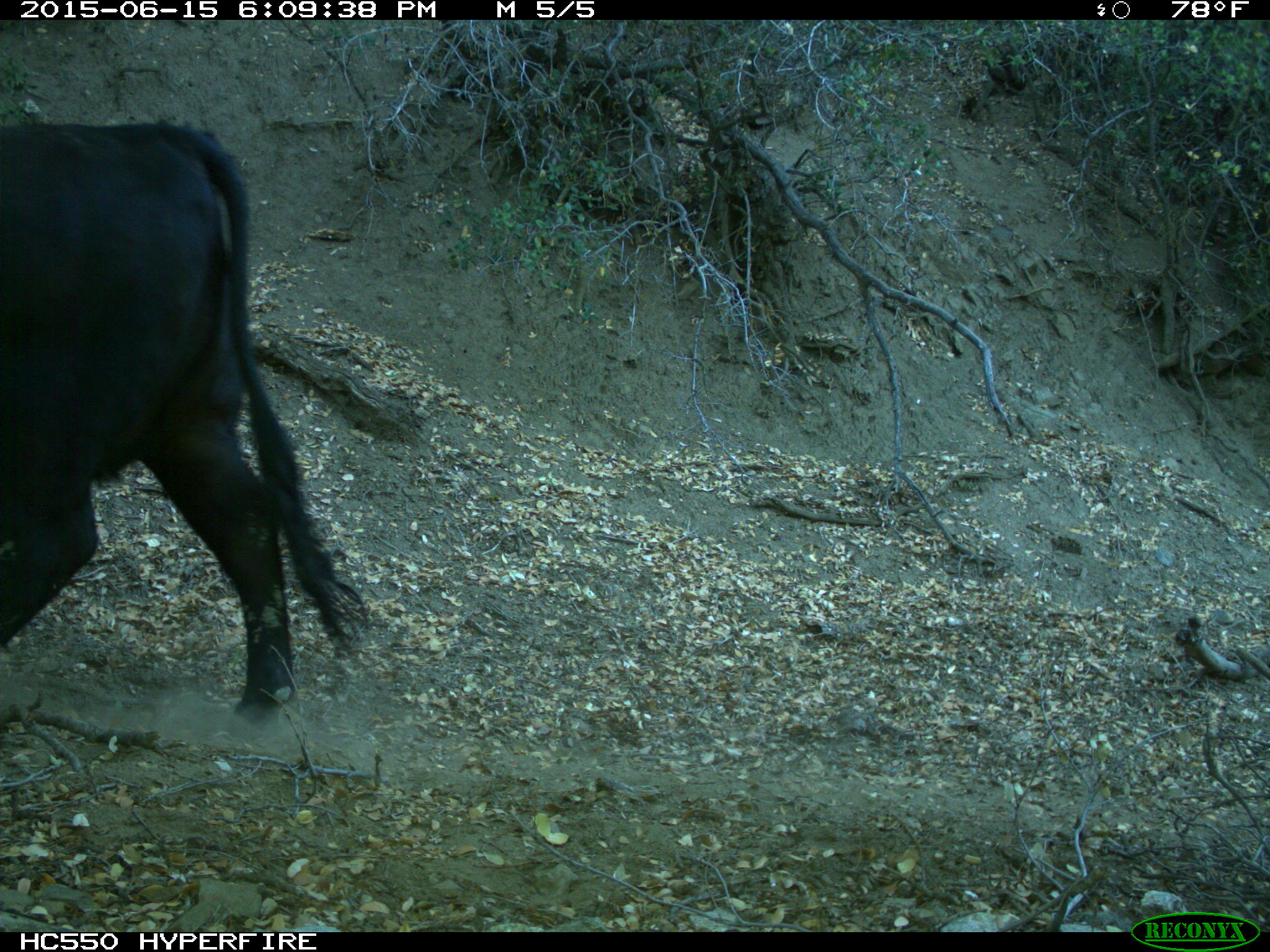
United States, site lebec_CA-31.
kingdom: Animalia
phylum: Chordata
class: Mammalia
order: Artiodactyla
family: Bovidae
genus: Bos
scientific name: Bos taurus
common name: domestic cow